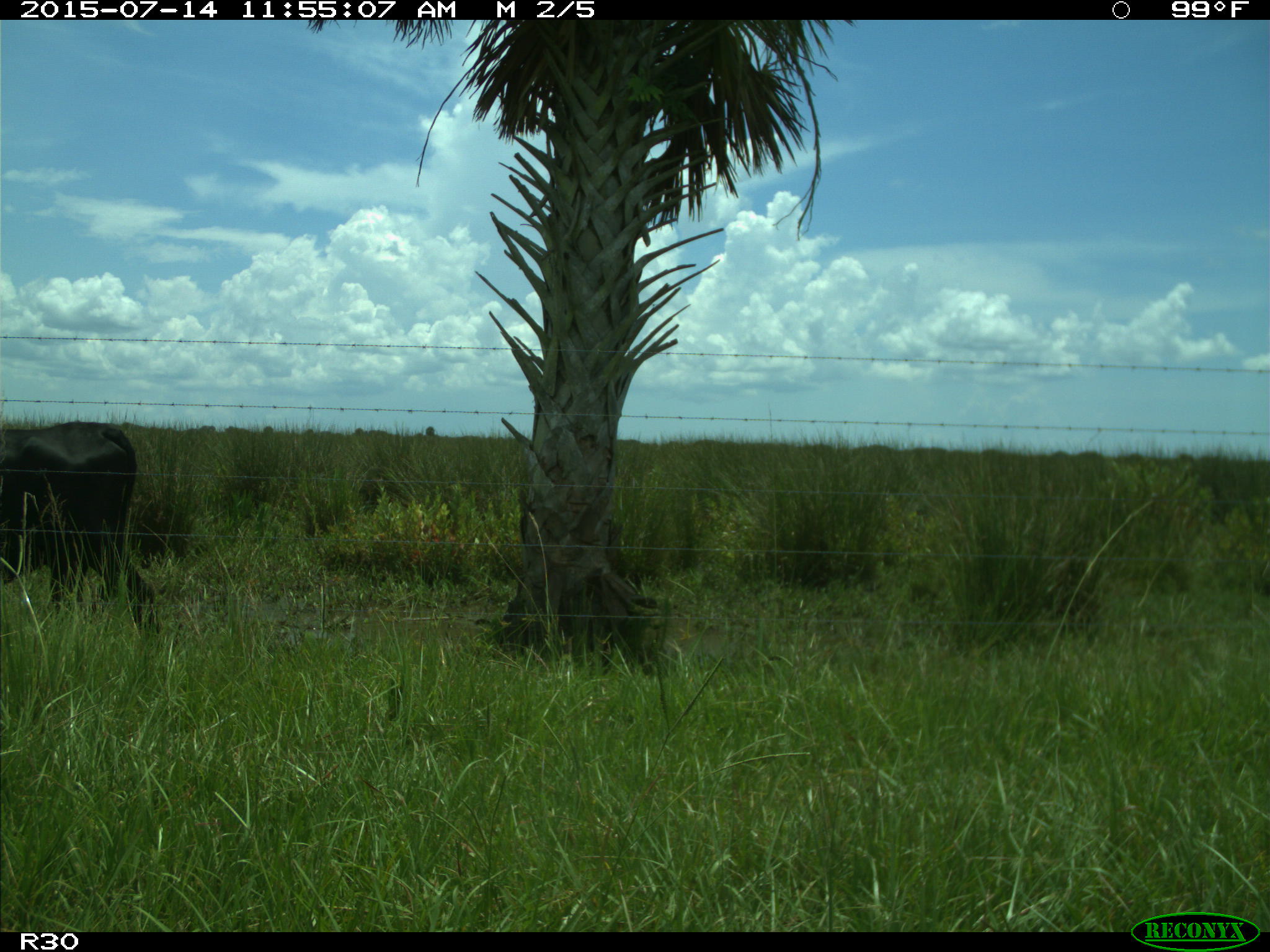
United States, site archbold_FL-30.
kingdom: Animalia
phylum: Chordata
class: Mammalia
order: Artiodactyla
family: Bovidae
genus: Bos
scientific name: Bos taurus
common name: domestic cow